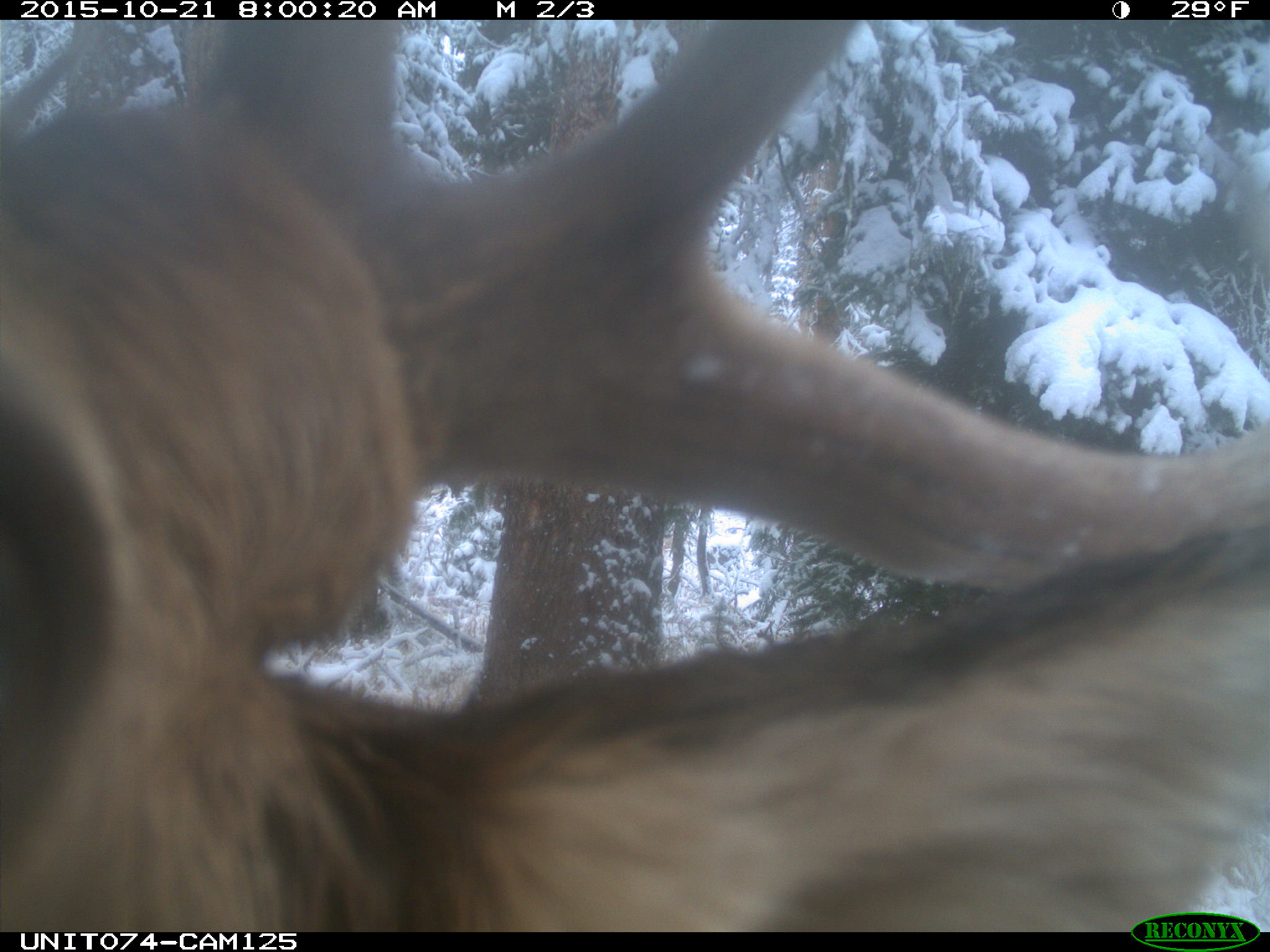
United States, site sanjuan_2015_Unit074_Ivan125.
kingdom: Animalia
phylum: Chordata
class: Mammalia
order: Artiodactyla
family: Cervidae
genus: Cervus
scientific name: Cervus elaphus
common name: red deer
Cervus elaphus (red deer).